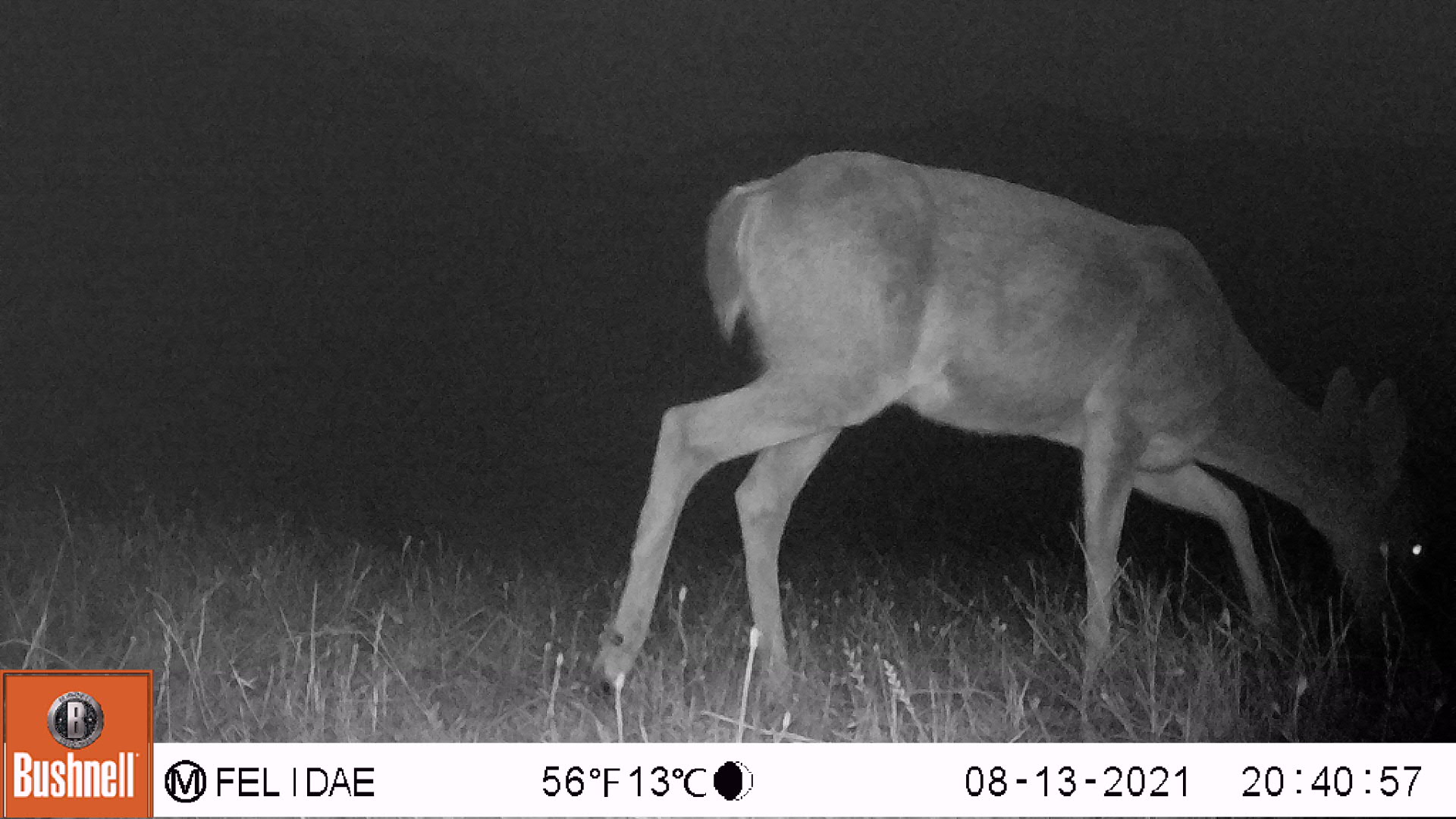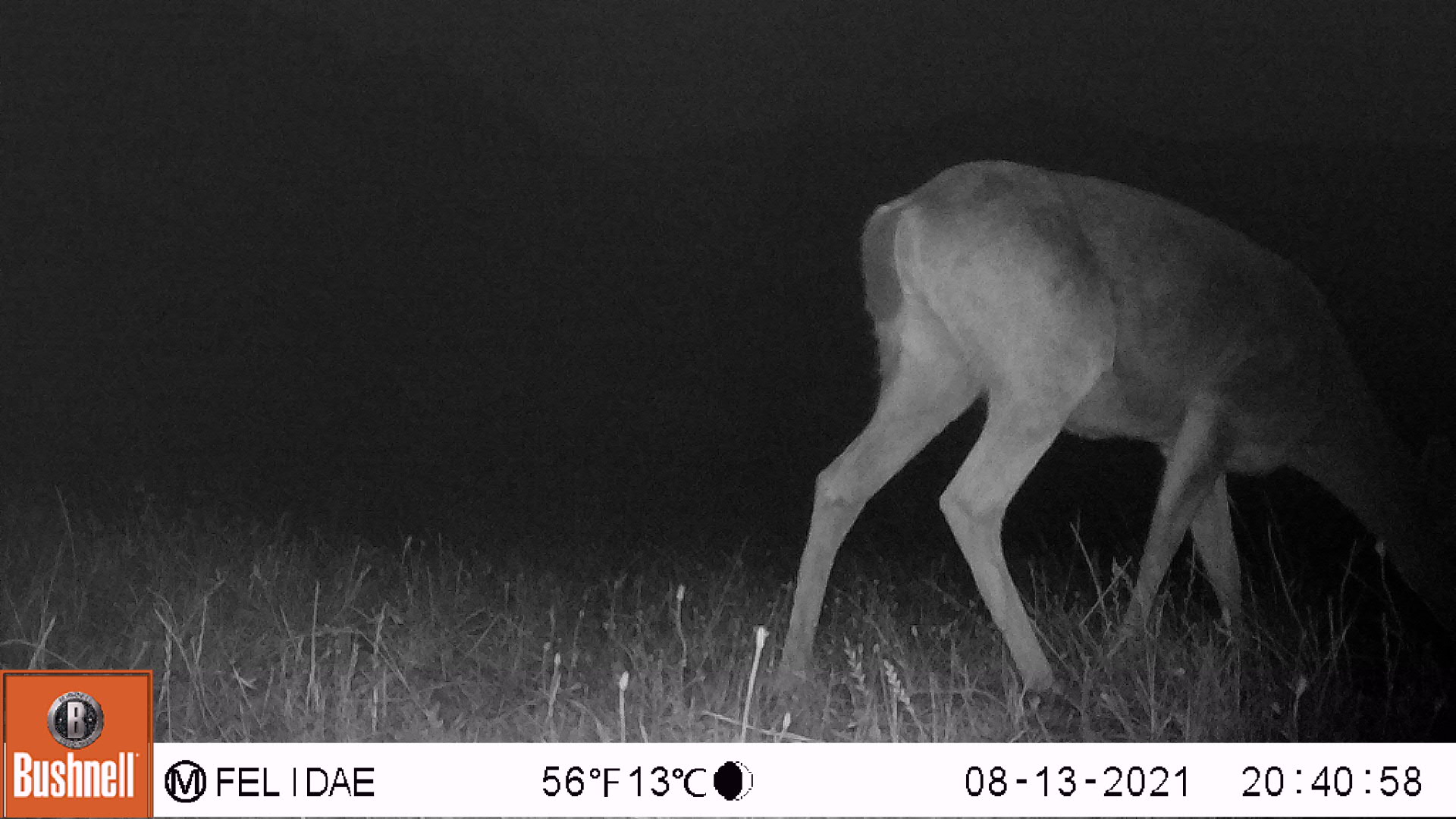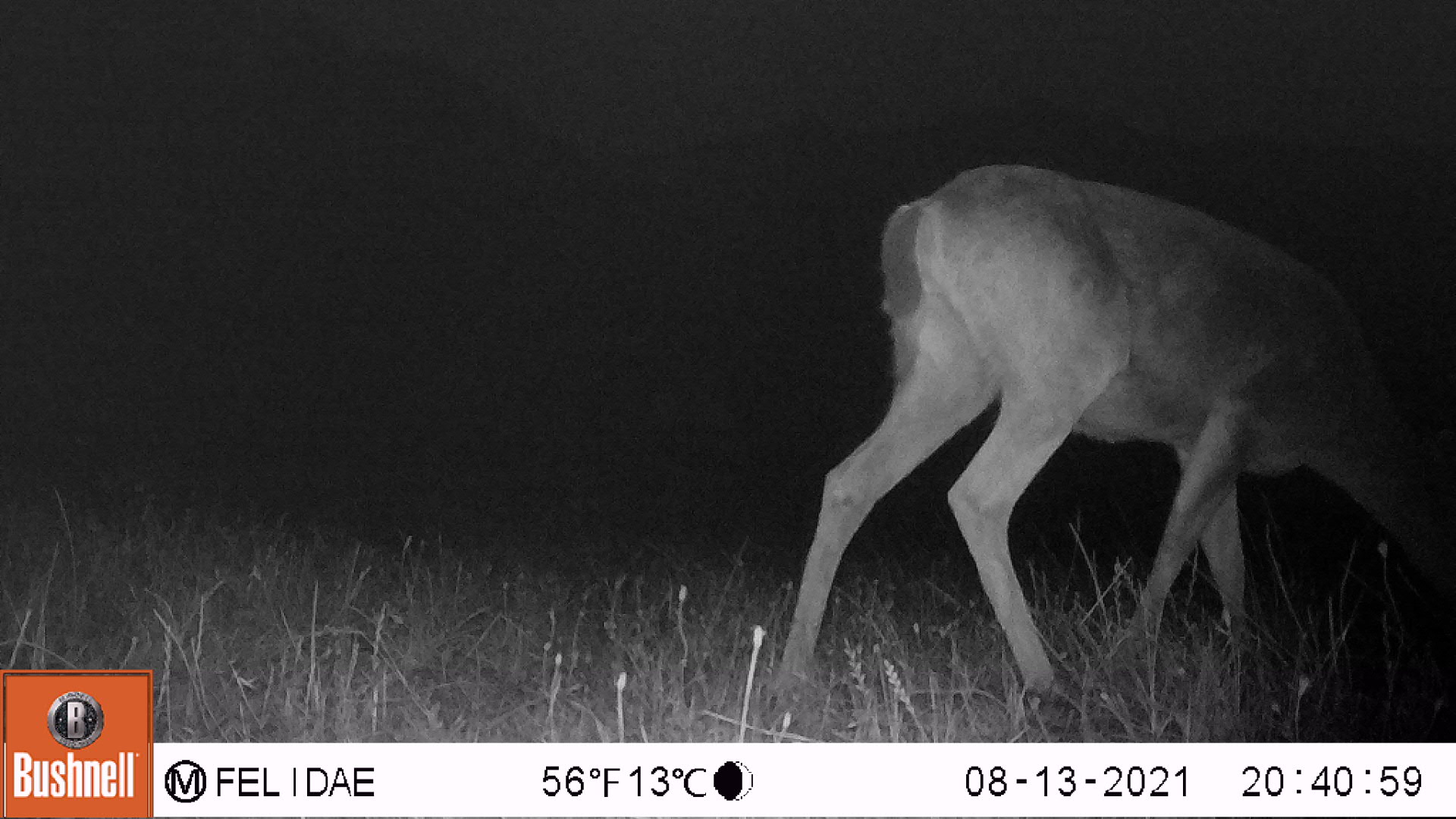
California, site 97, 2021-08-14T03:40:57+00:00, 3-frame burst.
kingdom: Animalia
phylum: Chordata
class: Mammalia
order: Artiodactyla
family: Cervidae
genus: Odocoileus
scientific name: Odocoileus hemionus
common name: mule deer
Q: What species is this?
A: Mule deer (Odocoileus hemionus).